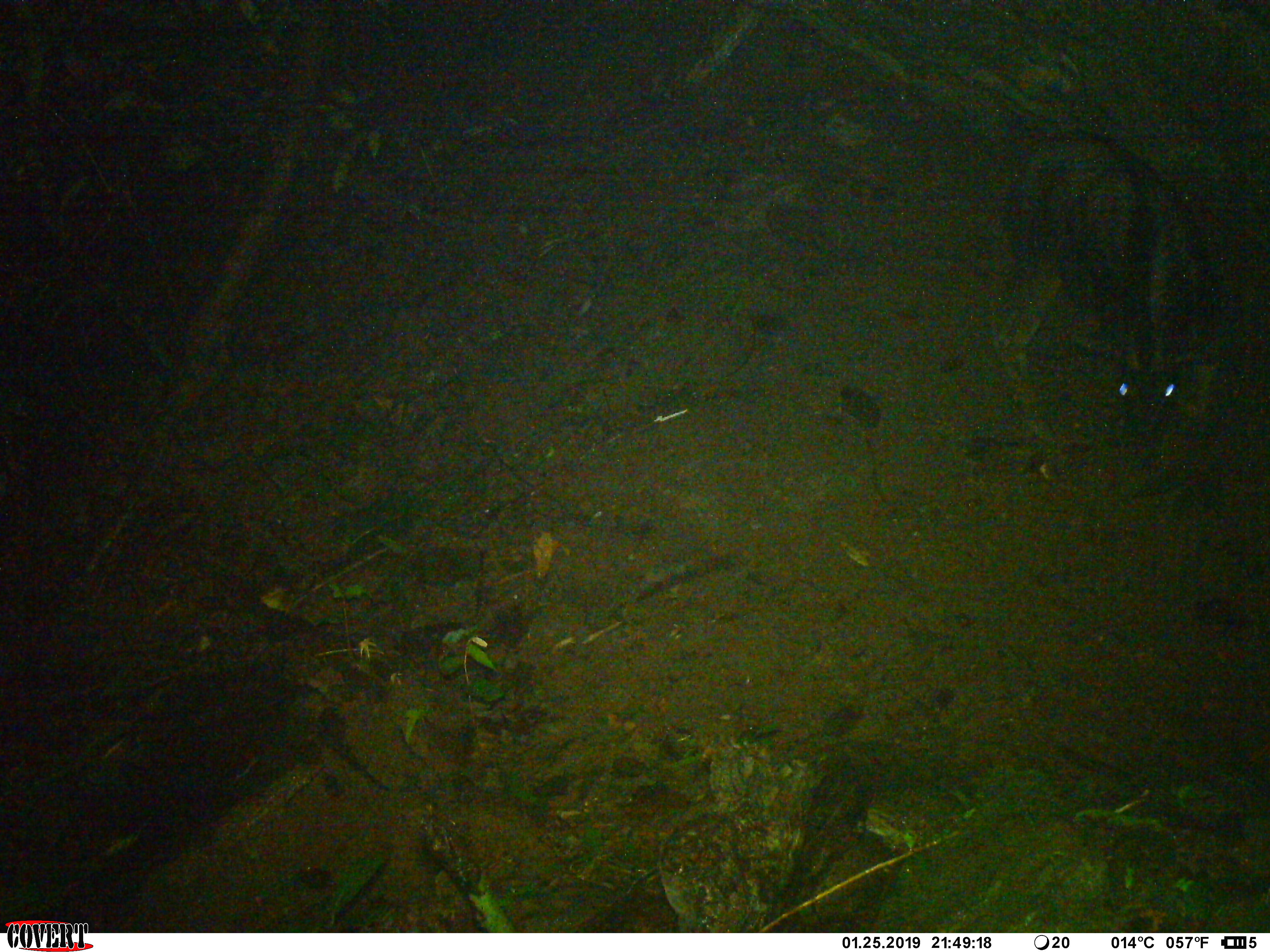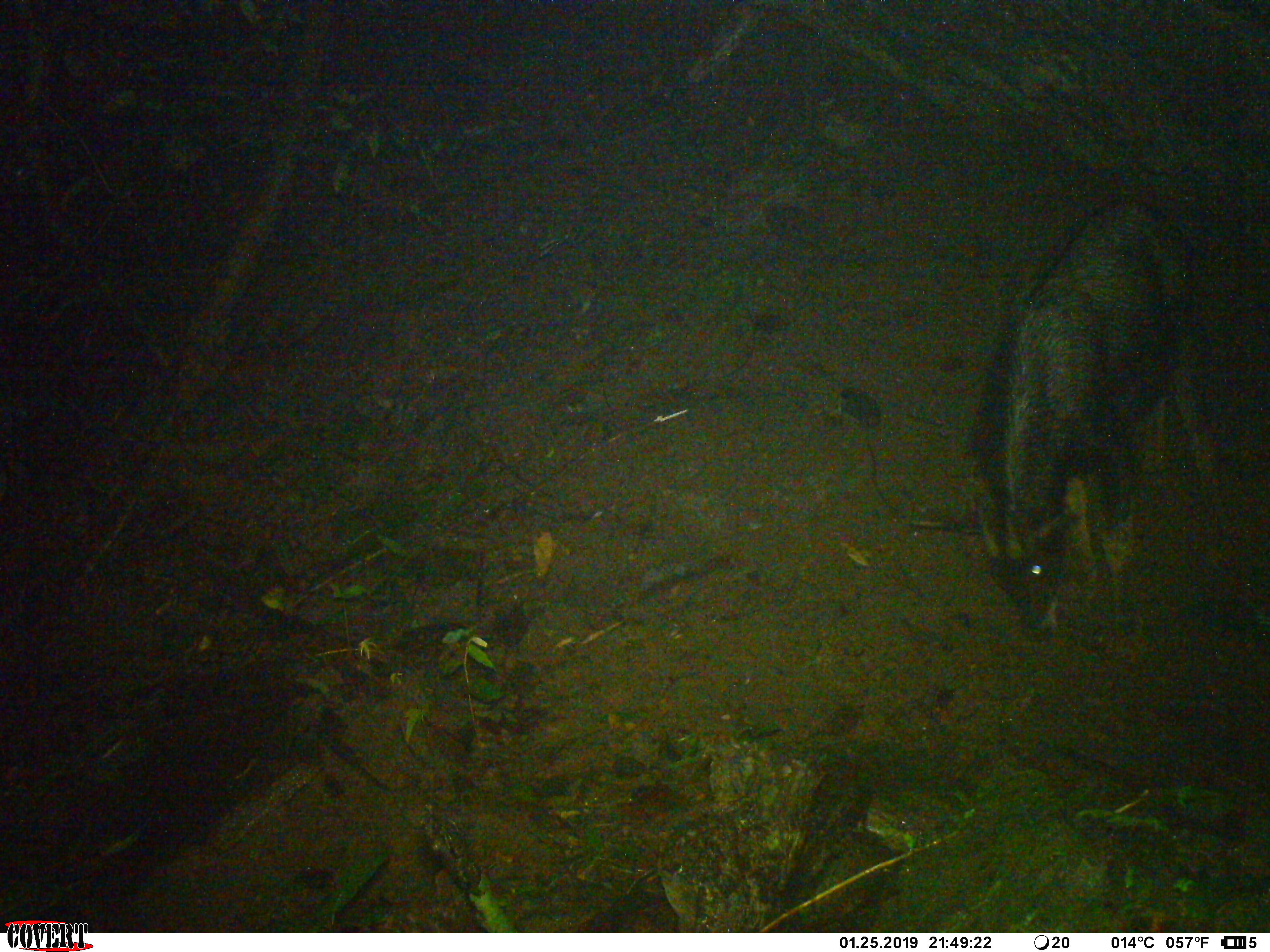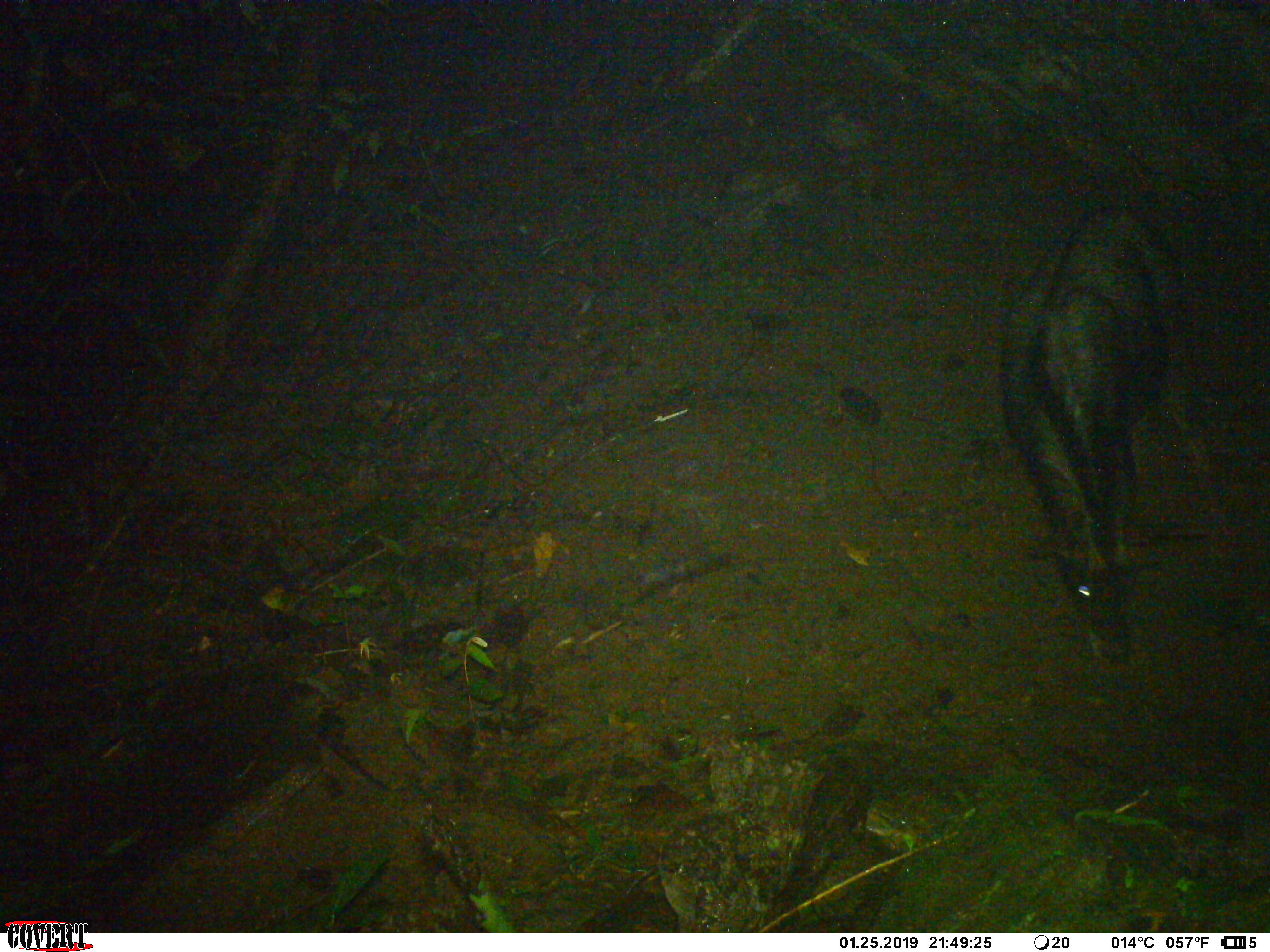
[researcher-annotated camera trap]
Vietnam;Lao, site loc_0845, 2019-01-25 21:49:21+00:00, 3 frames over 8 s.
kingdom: Animalia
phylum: Chordata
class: Mammalia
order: Artiodactyla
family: Bovidae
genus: Capricornis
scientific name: Capricornis sumatraensis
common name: chinese serow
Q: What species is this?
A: Chinese serow (Capricornis sumatraensis).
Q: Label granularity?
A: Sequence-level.